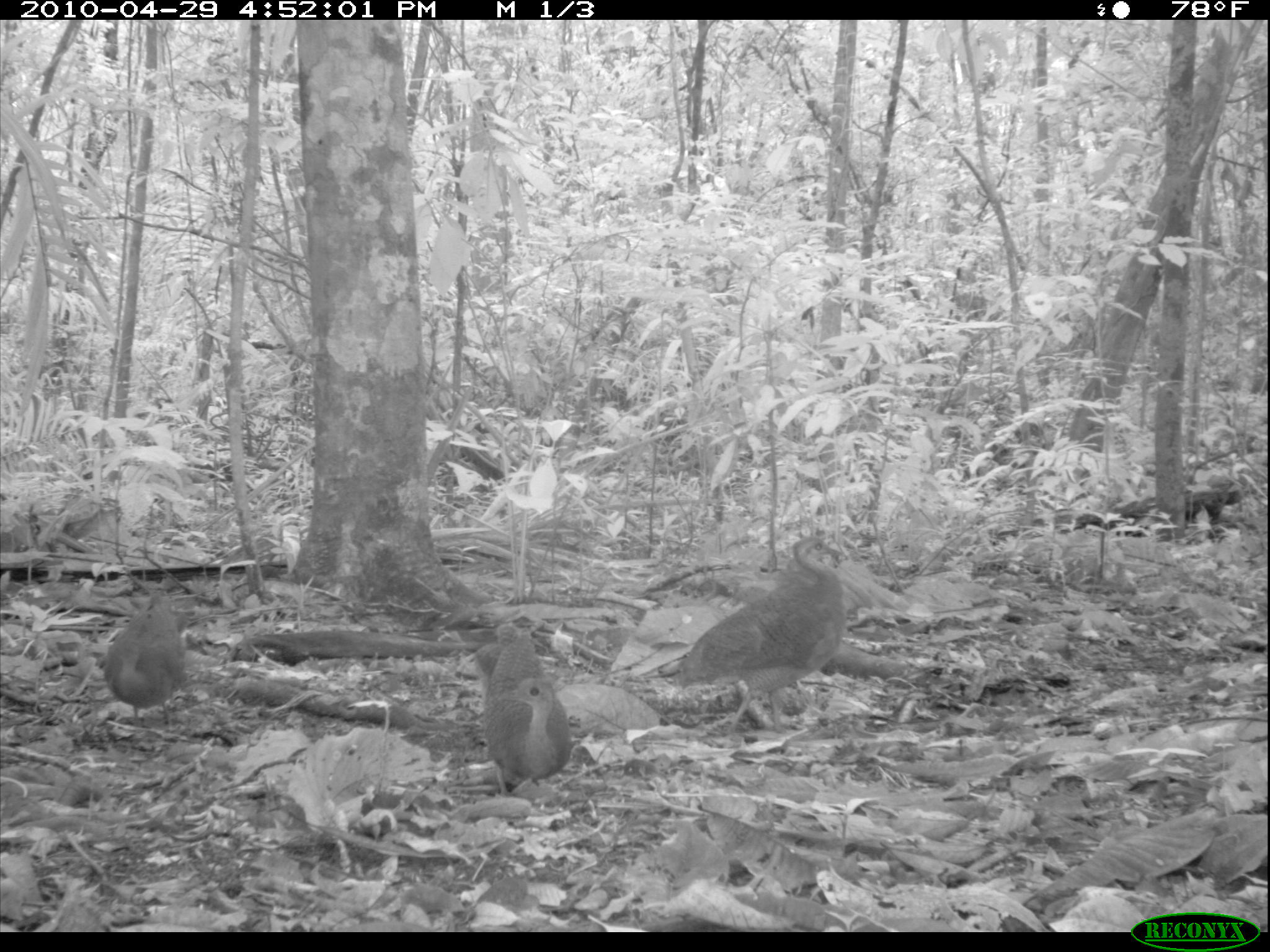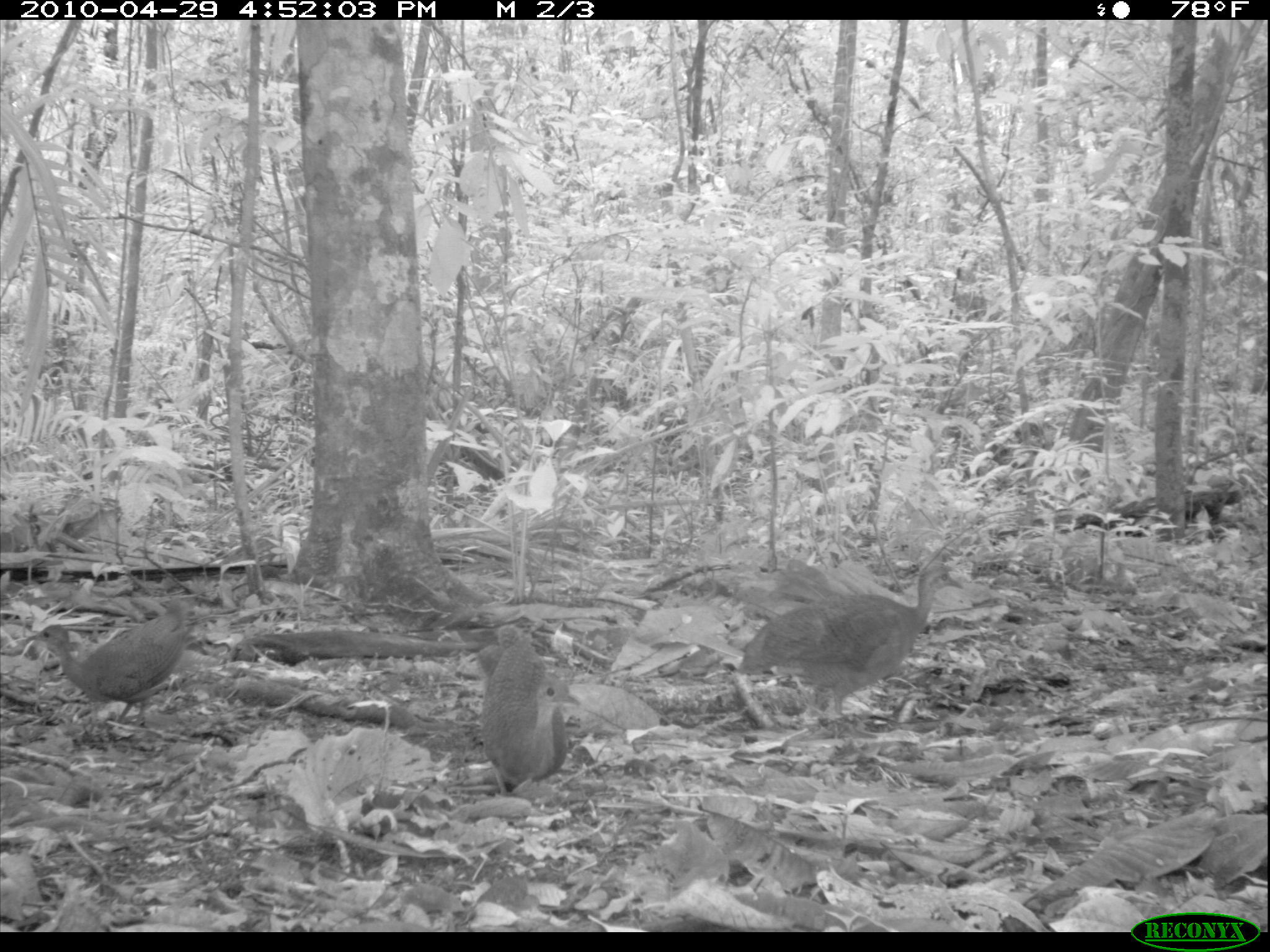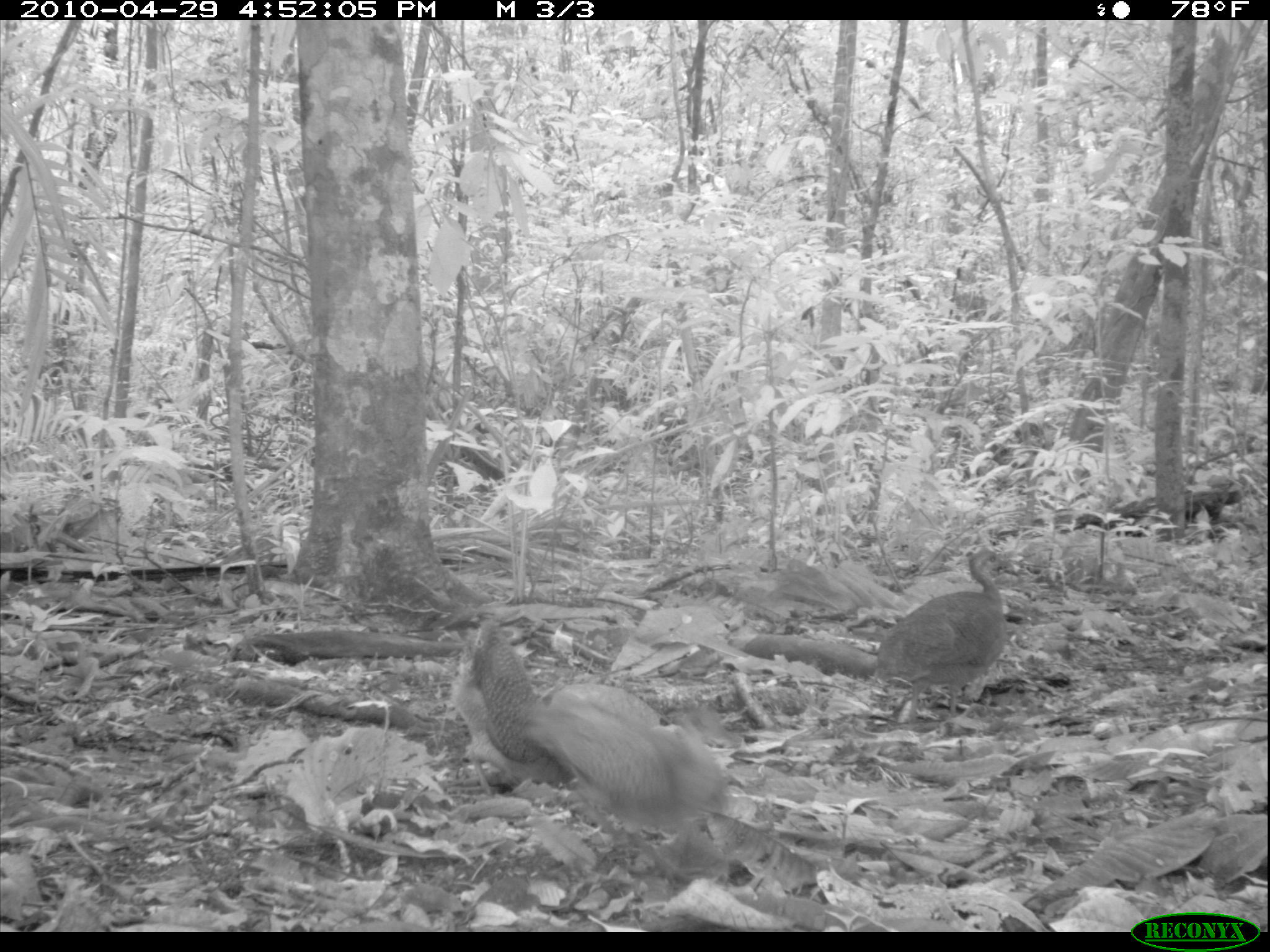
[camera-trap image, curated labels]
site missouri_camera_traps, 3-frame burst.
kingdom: Animalia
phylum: Chordata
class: Aves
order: Tinamiformes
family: Tinamidae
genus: Tinamus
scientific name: Tinamus major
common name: great tinamou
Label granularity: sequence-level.